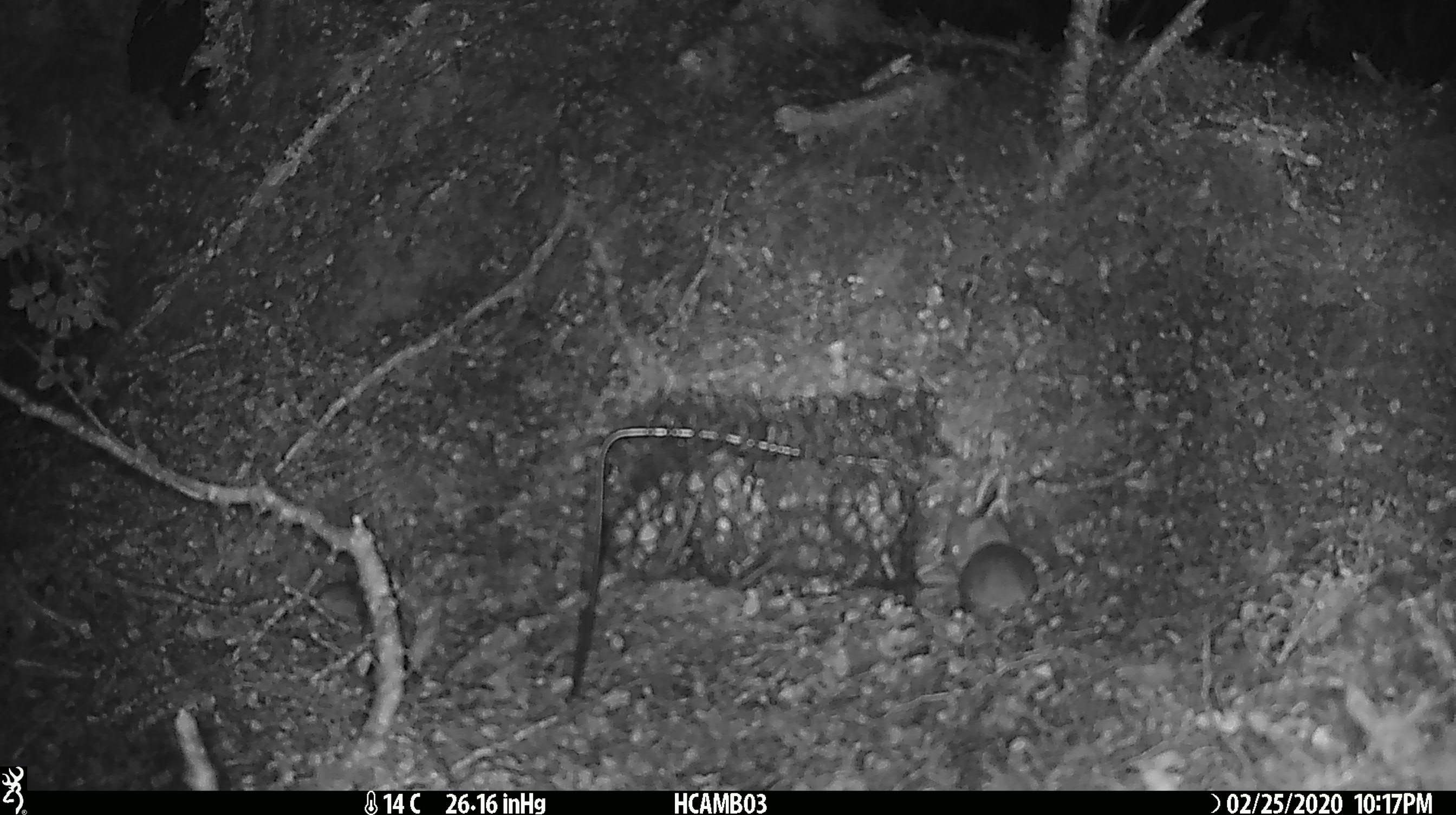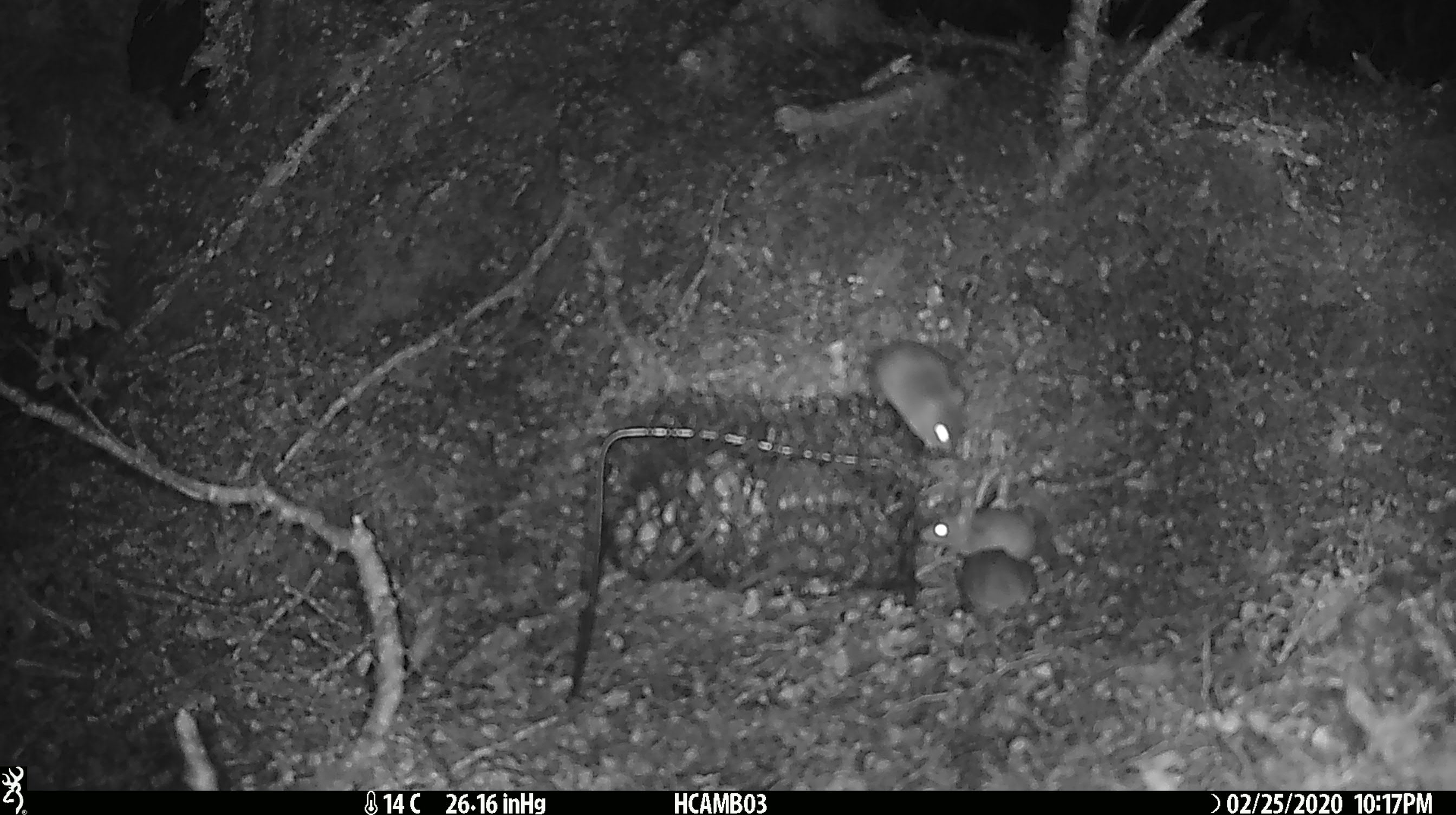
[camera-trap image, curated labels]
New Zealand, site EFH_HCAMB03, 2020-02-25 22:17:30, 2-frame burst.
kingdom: Animalia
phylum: Chordata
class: Mammalia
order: Rodentia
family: Muridae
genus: Mus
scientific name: Mus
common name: mouse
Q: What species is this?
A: Mouse (Mus).